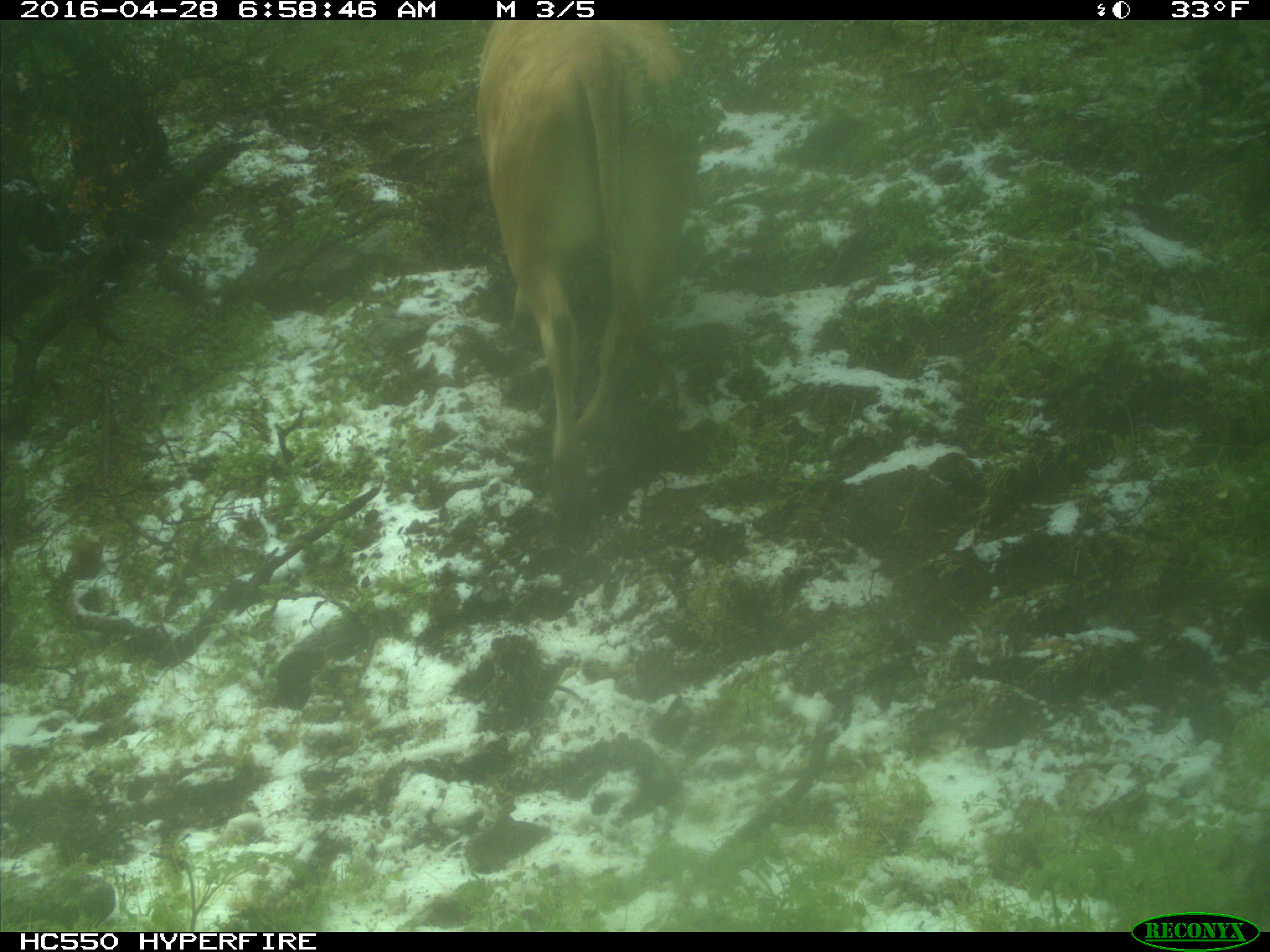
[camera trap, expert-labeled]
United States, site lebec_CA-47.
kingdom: Animalia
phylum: Chordata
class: Mammalia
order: Artiodactyla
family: Bovidae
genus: Bos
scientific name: Bos taurus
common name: domestic cow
Bos taurus (domestic cow).